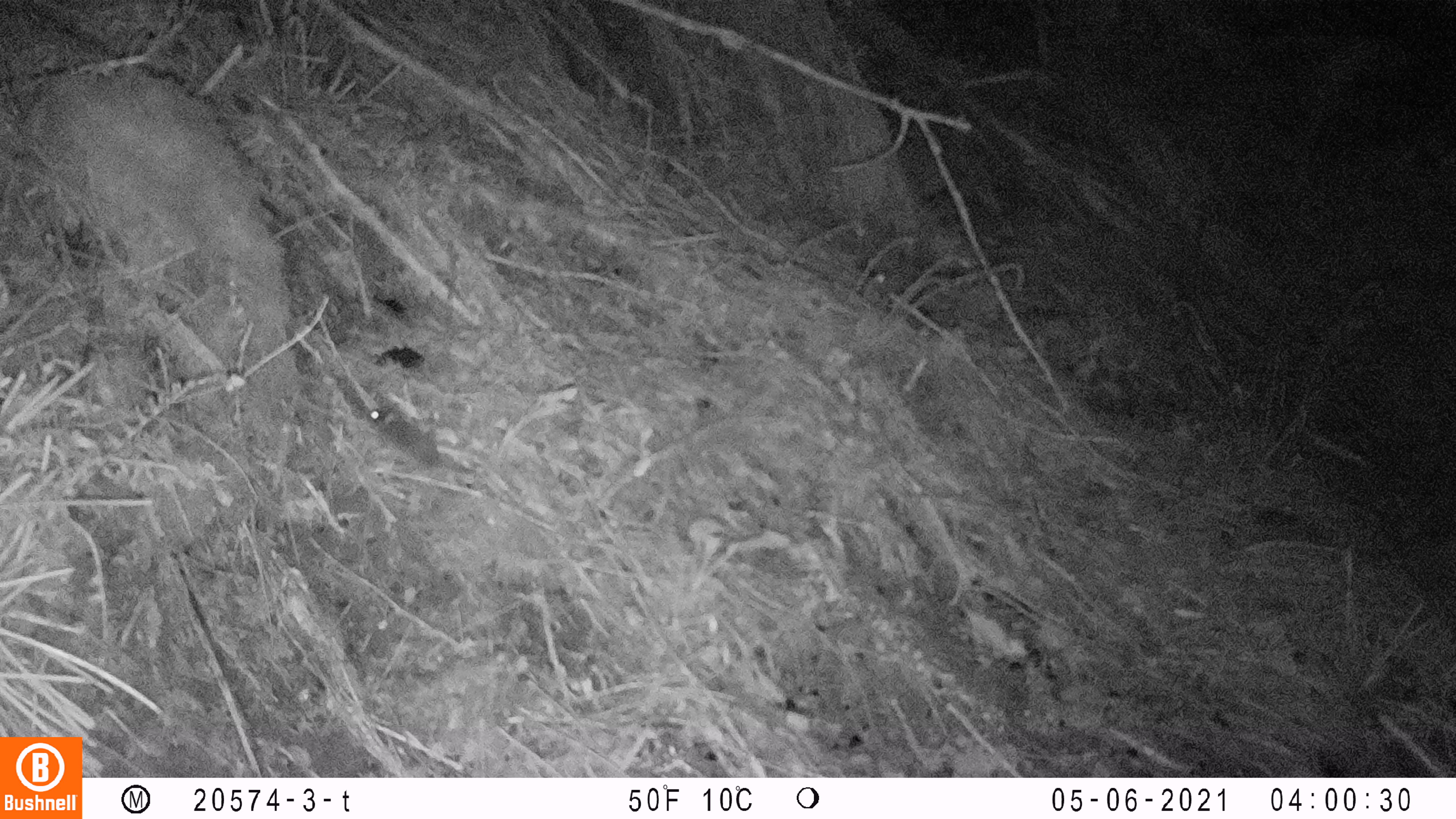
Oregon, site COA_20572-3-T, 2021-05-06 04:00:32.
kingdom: Animalia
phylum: Chordata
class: Mammalia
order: Rodentia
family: Sciuridae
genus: Glaucomys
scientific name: Glaucomys oregonensis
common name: humboldt's flying squirrel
Humboldt's flying squirrel (Glaucomys oregonensis).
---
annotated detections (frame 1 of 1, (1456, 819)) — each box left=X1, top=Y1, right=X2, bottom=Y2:
humboldt's flying squirrel: left=366, top=401, right=486, bottom=483